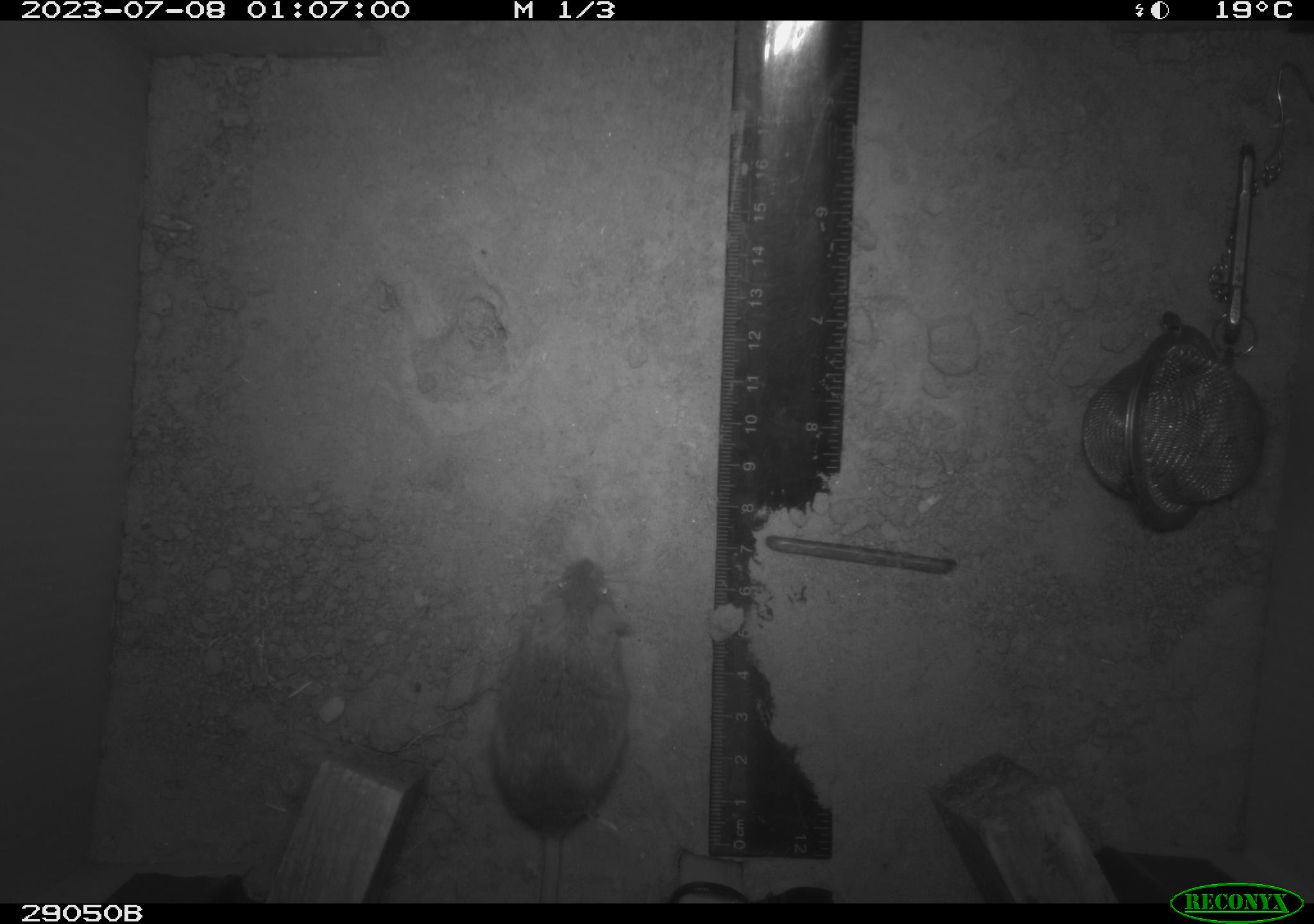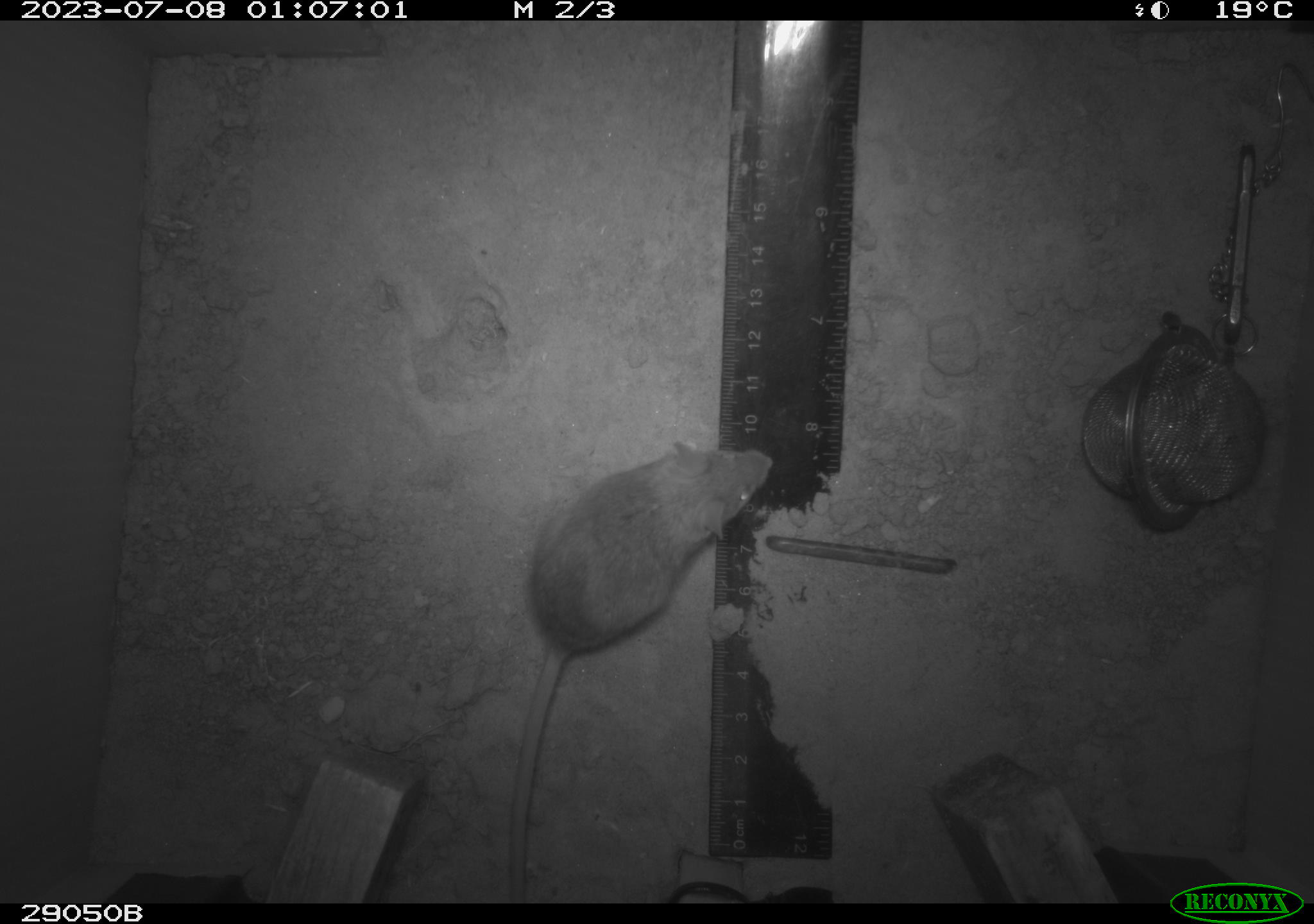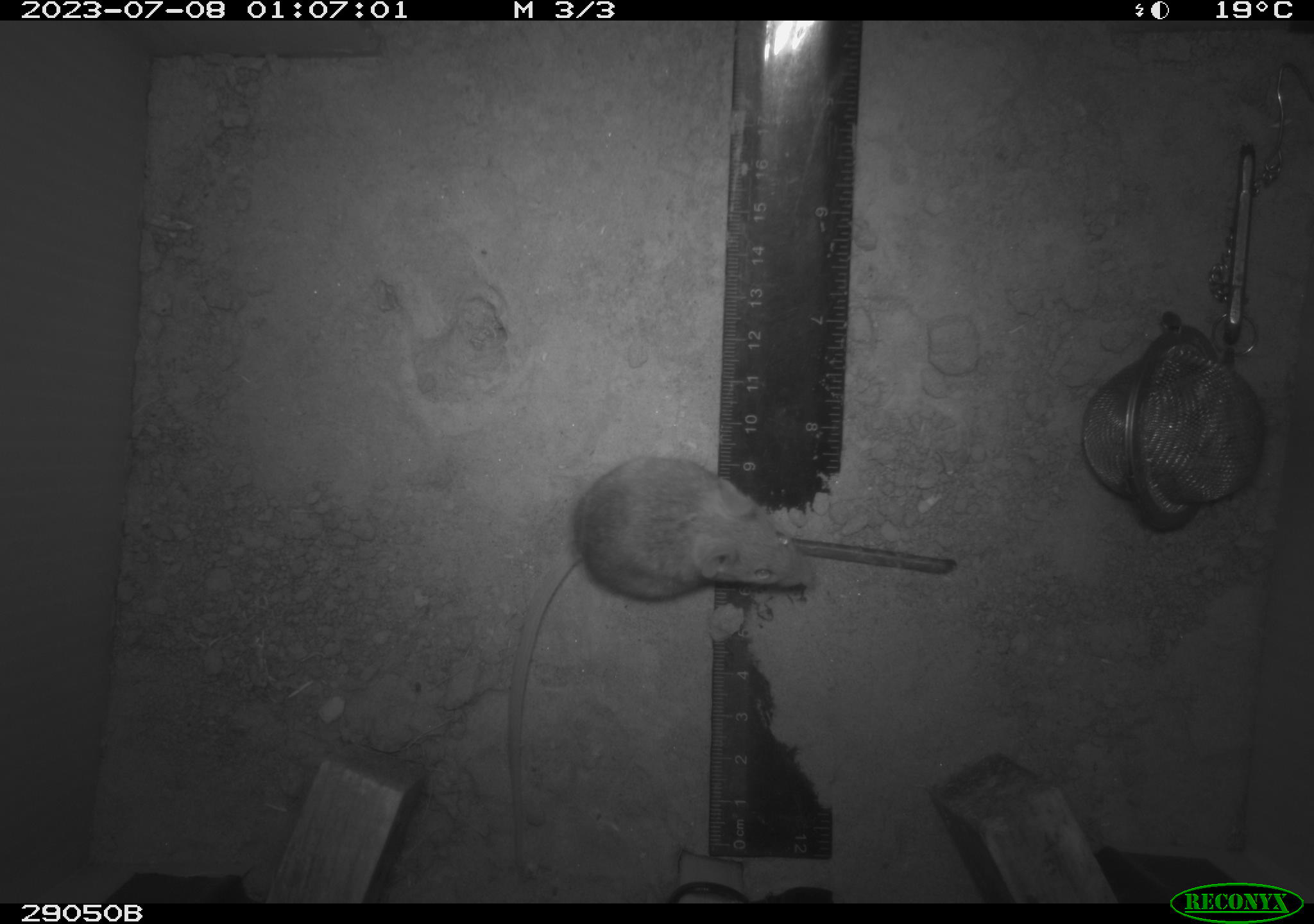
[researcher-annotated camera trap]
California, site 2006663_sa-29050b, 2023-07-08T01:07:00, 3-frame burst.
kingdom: Animalia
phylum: Chordata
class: Mammalia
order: Rodentia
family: Cricetidae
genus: Peromyscus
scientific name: Peromyscus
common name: deer mice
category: peromyscus species